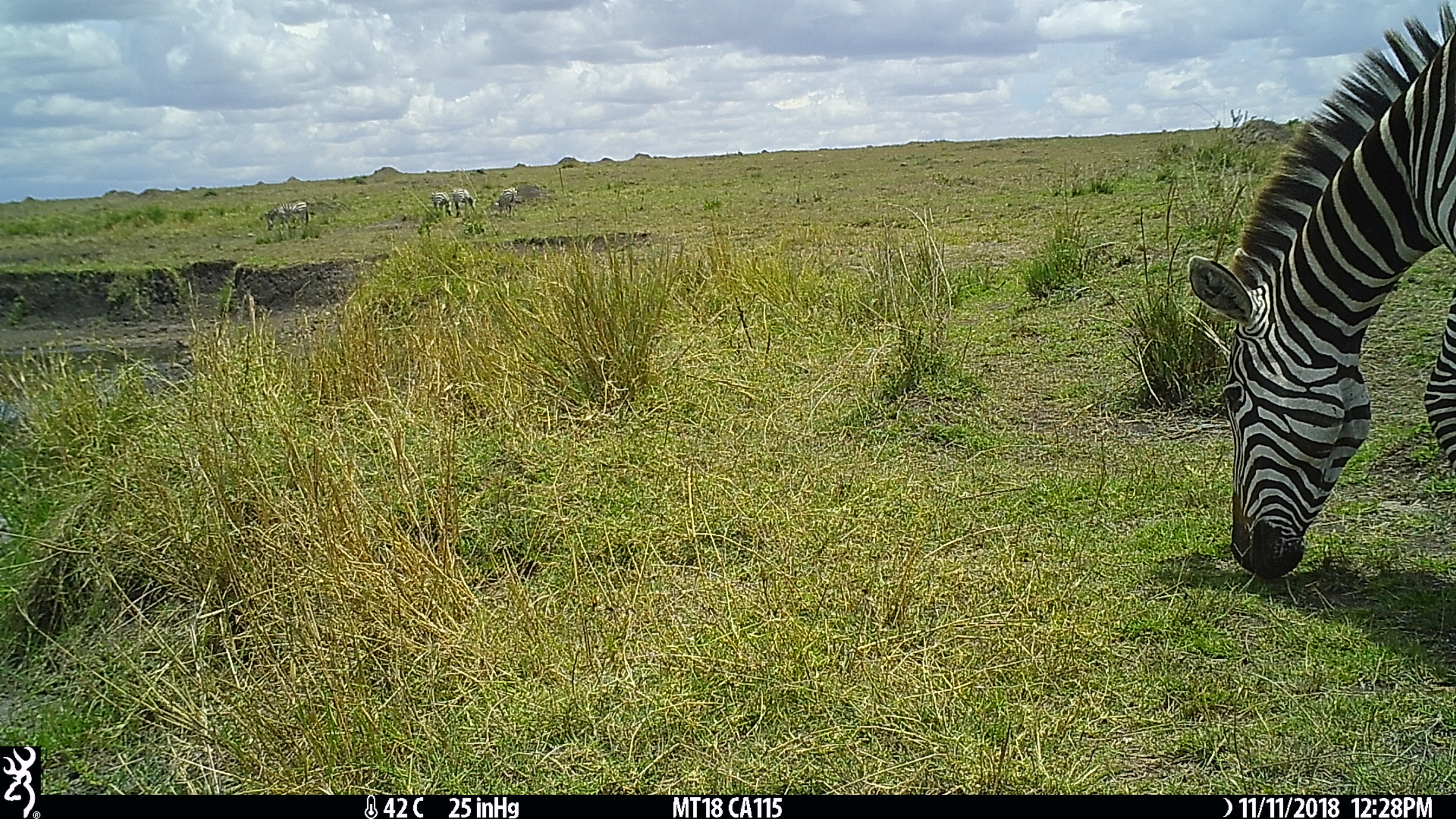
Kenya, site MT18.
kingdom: Animalia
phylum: Chordata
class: Mammalia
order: Perissodactyla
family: Equidae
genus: Equus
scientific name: Equus quagga burchellii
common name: burchell's zebra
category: zebra